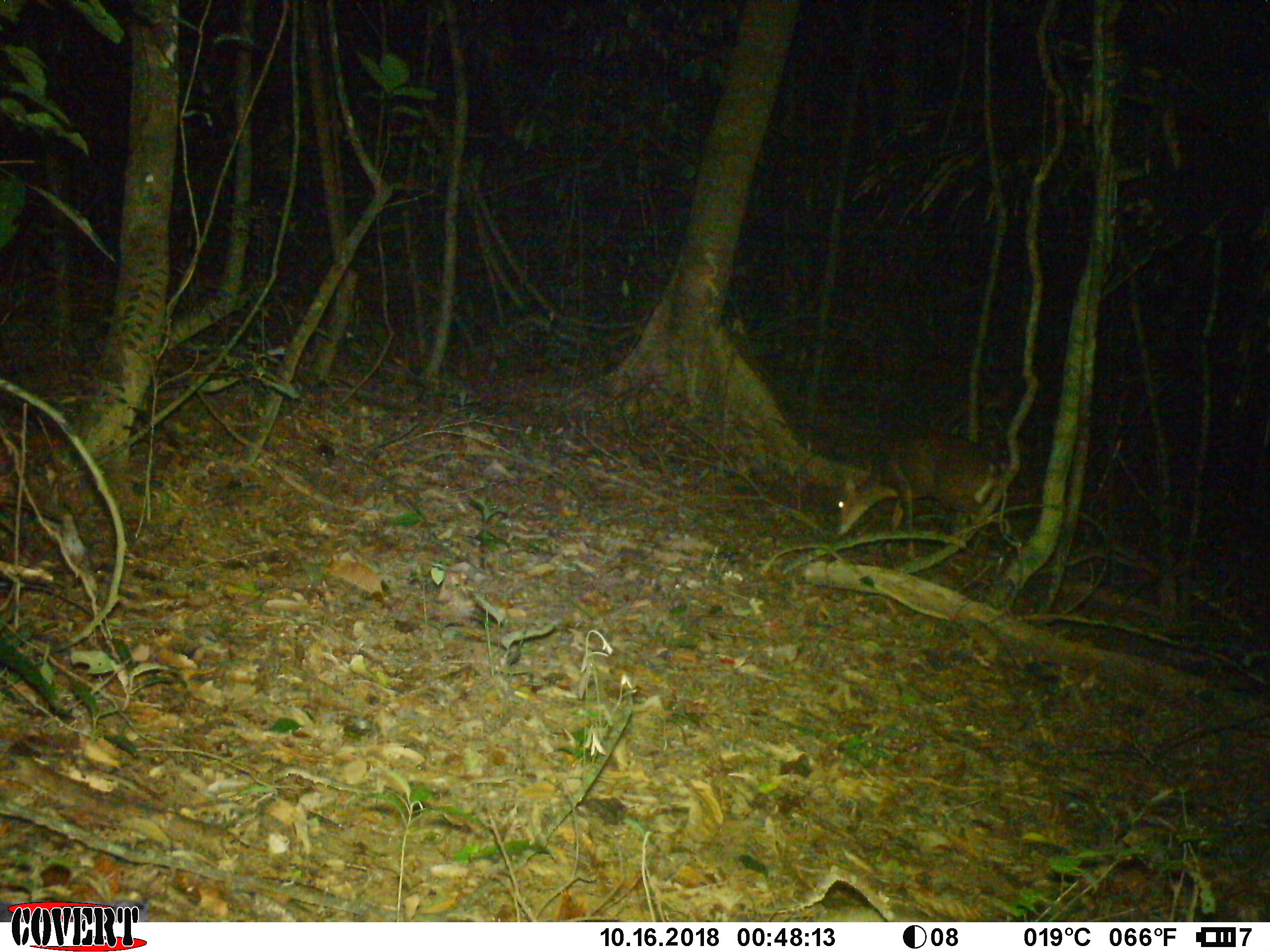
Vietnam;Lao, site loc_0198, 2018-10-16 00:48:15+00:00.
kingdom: Animalia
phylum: Chordata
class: Mammalia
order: Artiodactyla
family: Cervidae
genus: Muntiacus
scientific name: Muntiacus vuquangensis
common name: large-antlered muntjac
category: large antlered muntjac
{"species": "large antlered muntjac (large-antlered muntjac) (Muntiacus vuquangensis)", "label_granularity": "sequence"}